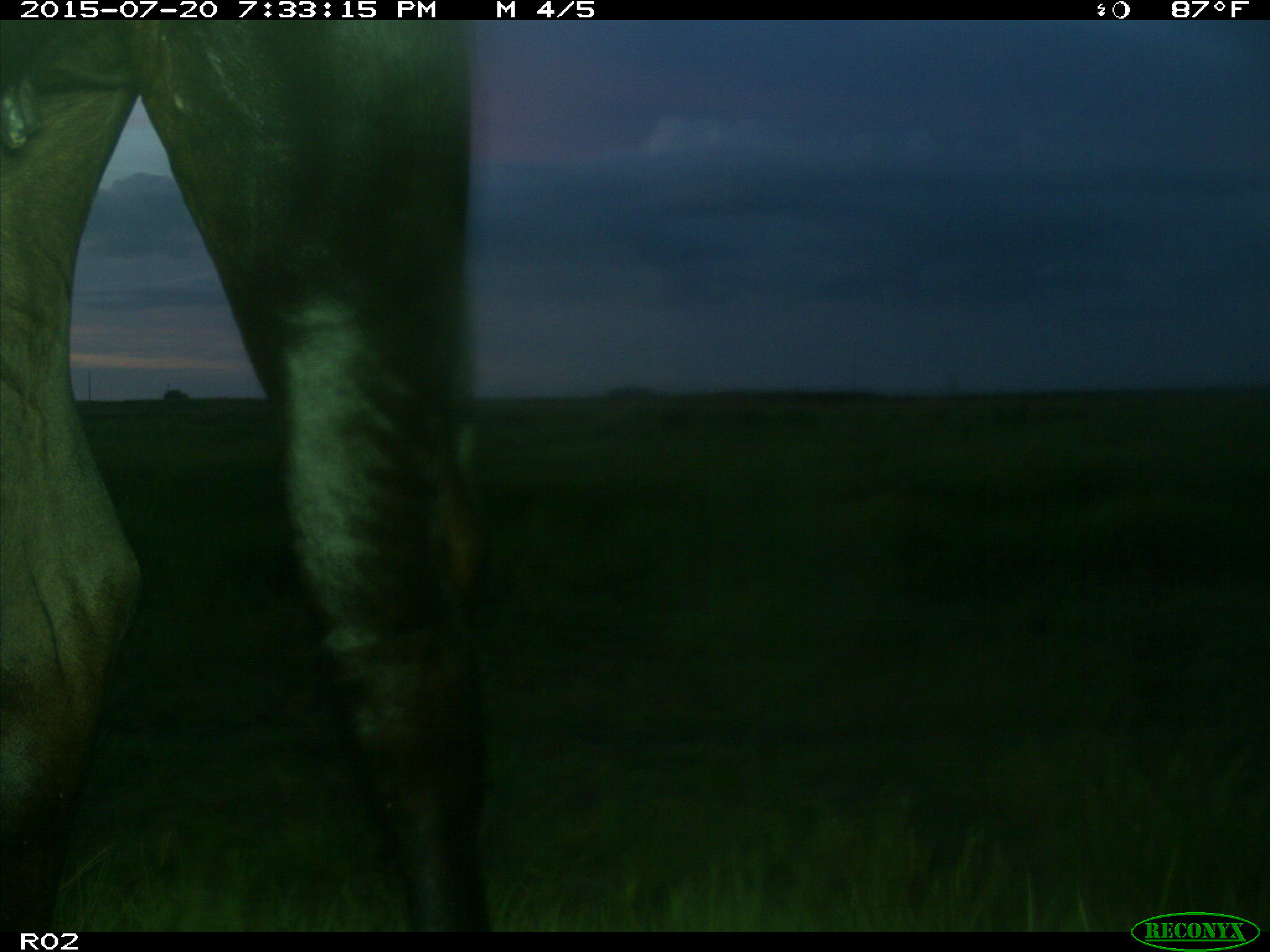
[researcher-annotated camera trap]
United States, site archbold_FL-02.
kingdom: Animalia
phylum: Chordata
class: Mammalia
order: Artiodactyla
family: Bovidae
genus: Bos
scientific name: Bos taurus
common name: domestic cow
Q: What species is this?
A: Bos taurus (domestic cow).